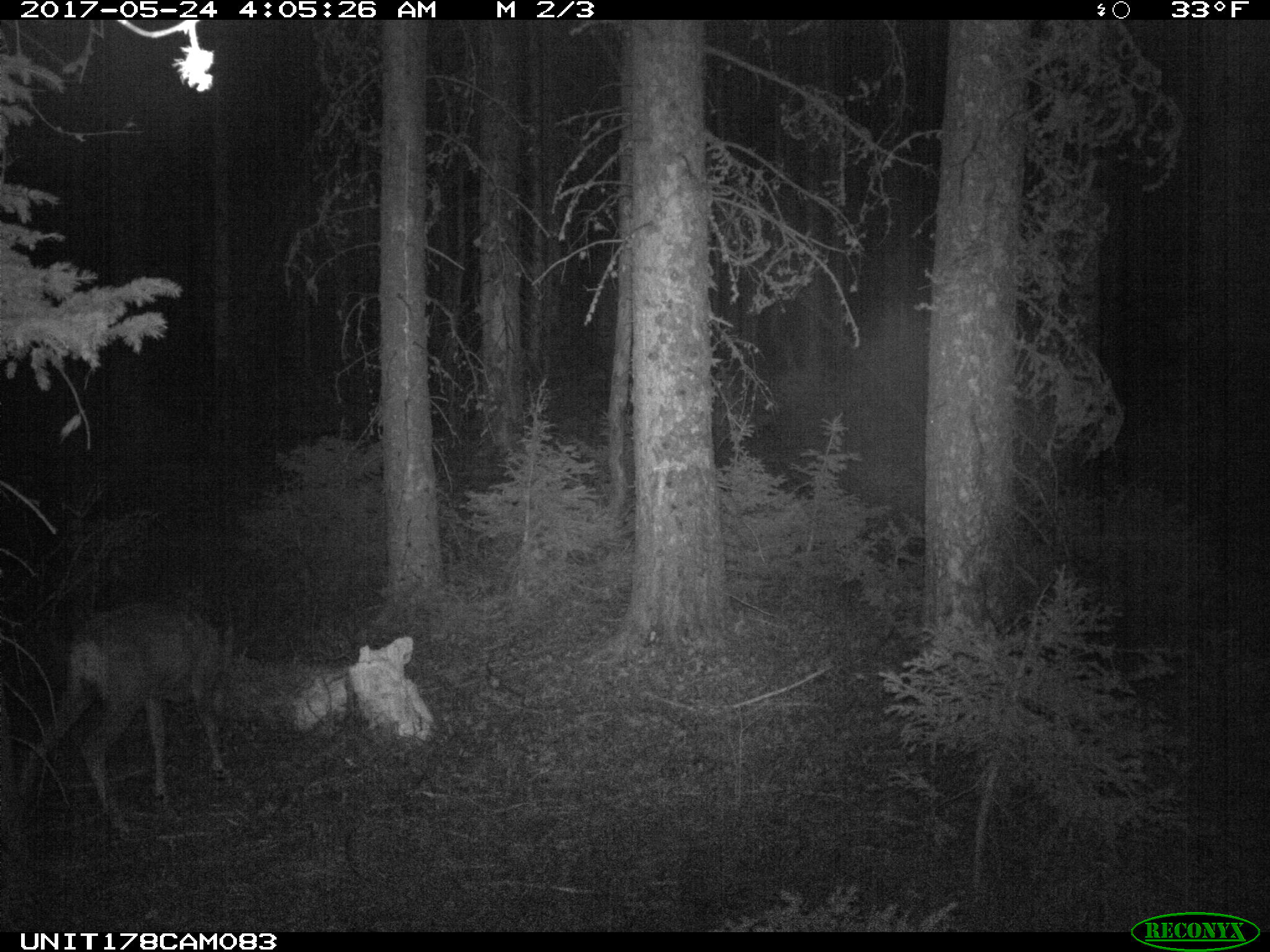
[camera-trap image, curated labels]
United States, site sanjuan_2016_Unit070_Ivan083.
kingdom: Animalia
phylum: Chordata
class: Mammalia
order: Artiodactyla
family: Cervidae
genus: Odocoileus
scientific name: Odocoileus hemionus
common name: mule deer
Odocoileus hemionus (mule deer).